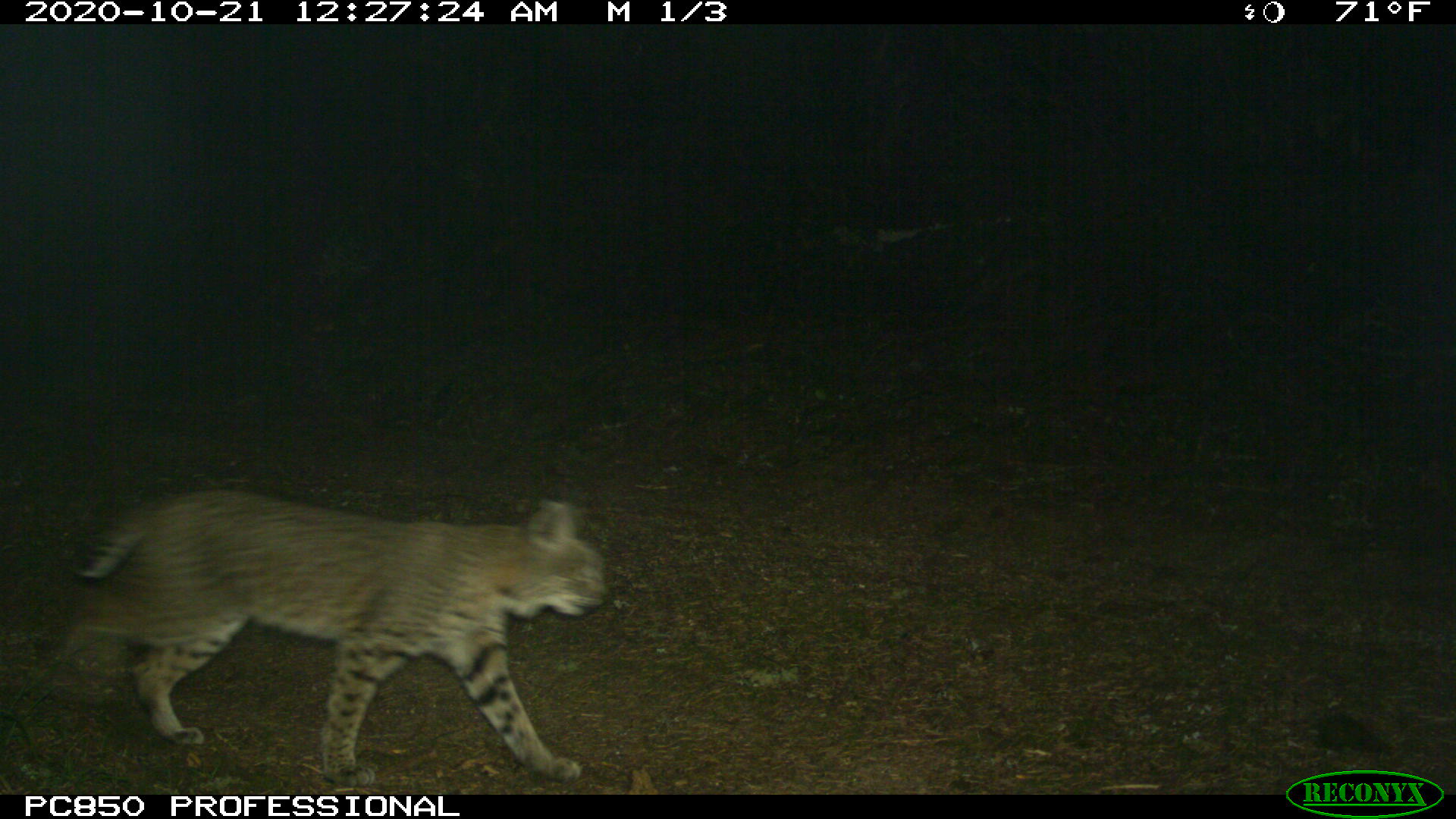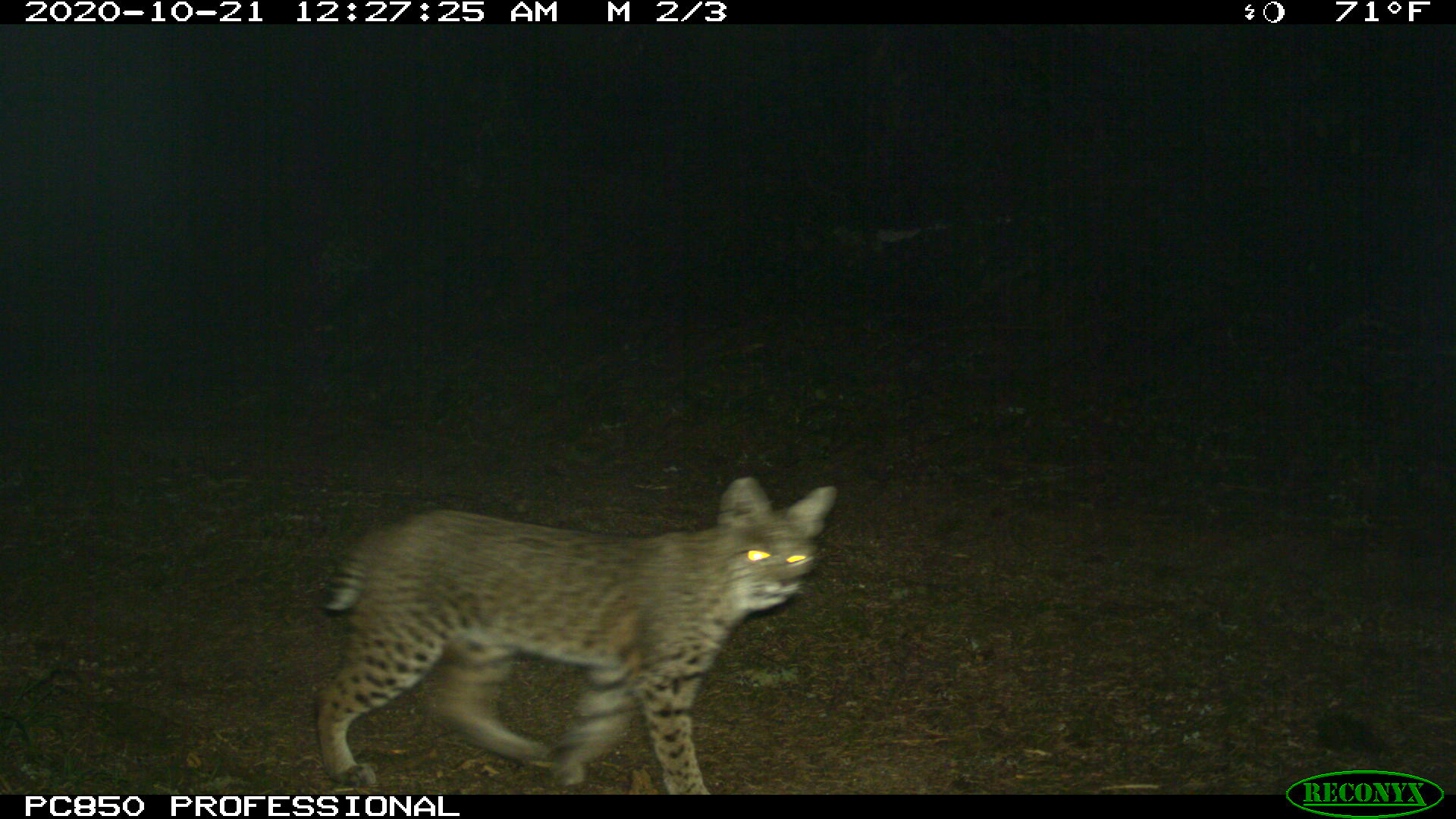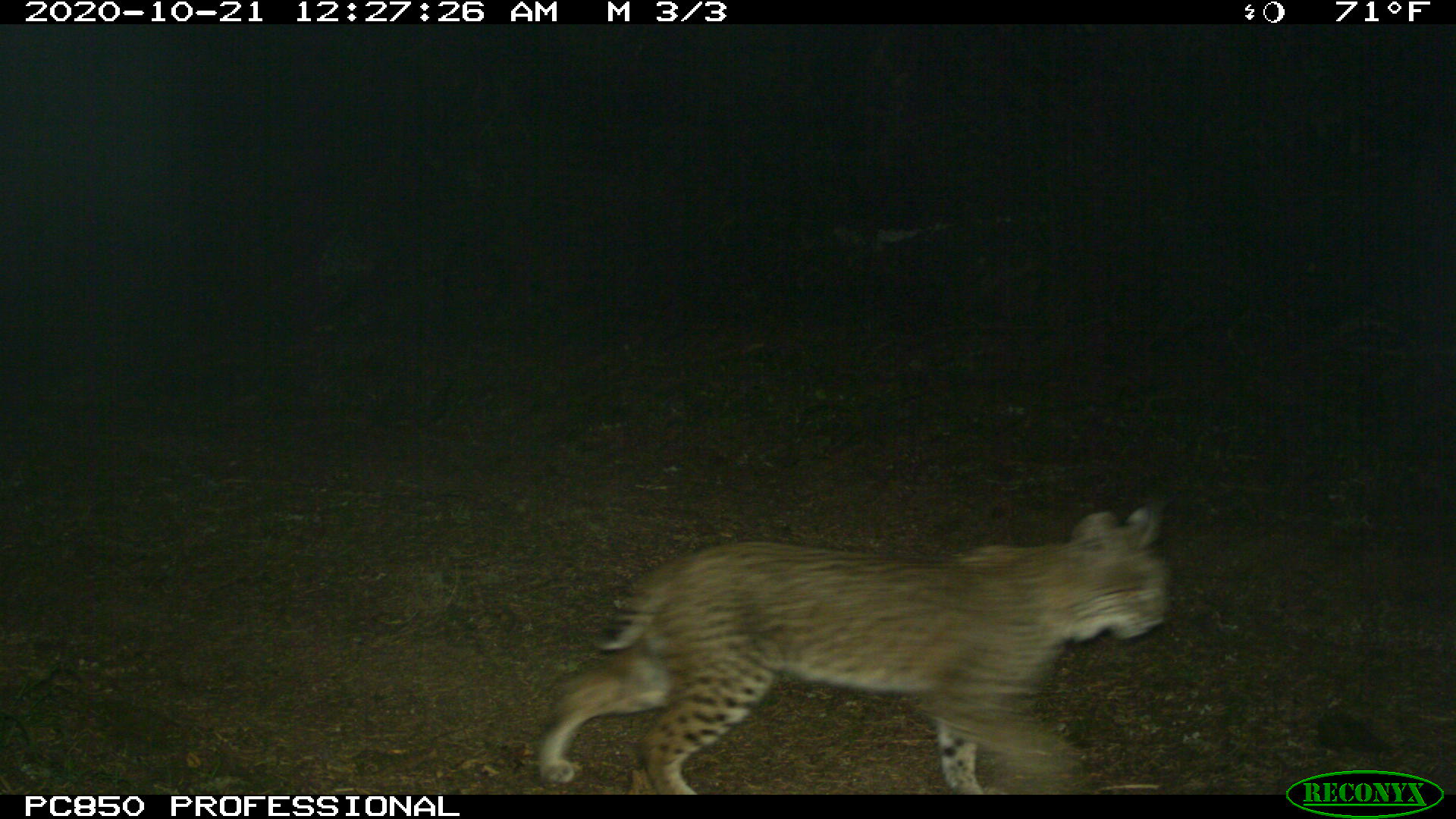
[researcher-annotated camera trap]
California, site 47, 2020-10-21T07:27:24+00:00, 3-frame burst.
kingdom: Animalia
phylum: Chordata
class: Mammalia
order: Carnivora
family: Felidae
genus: Lynx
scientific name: Lynx rufus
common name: bobcat